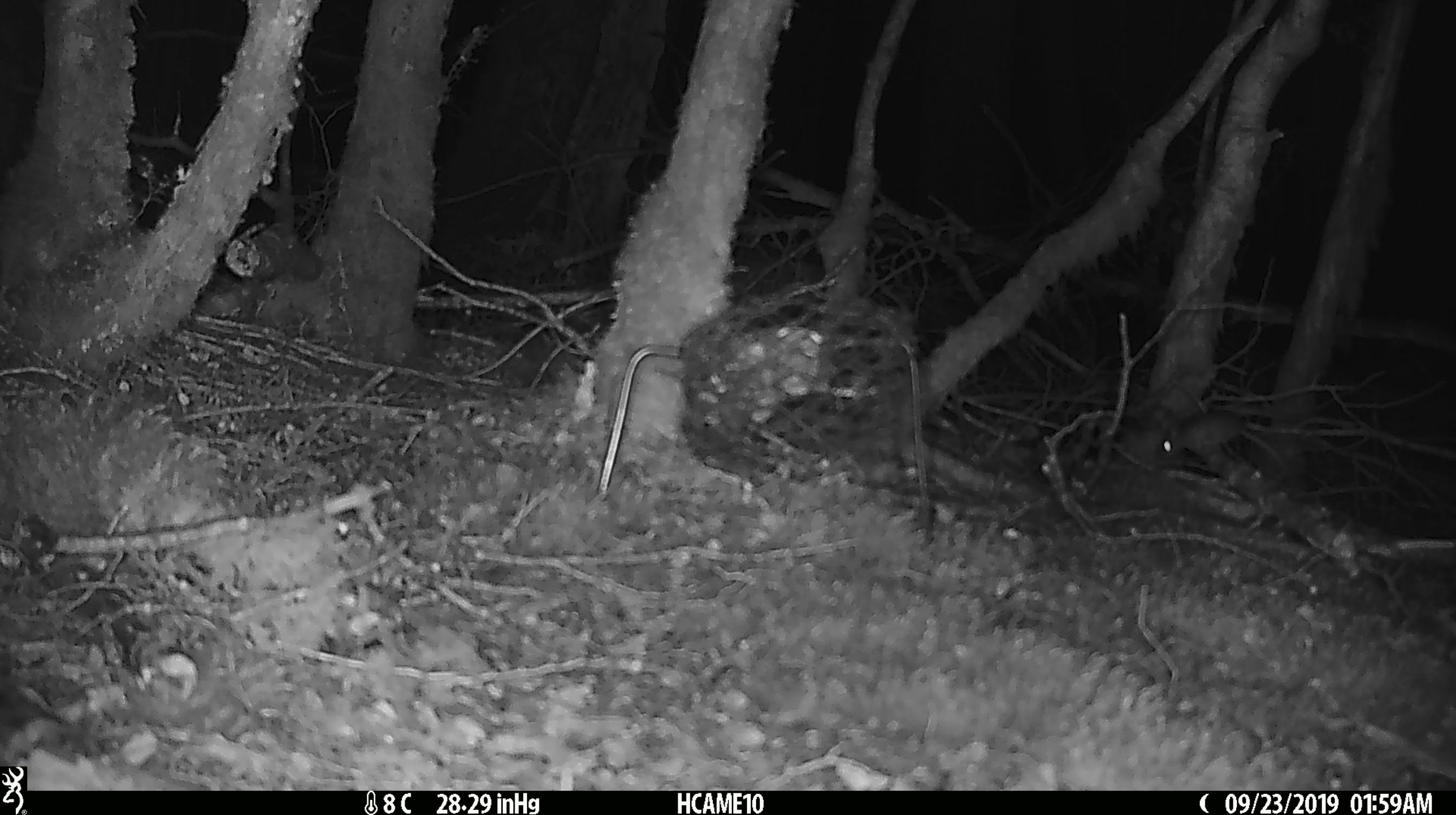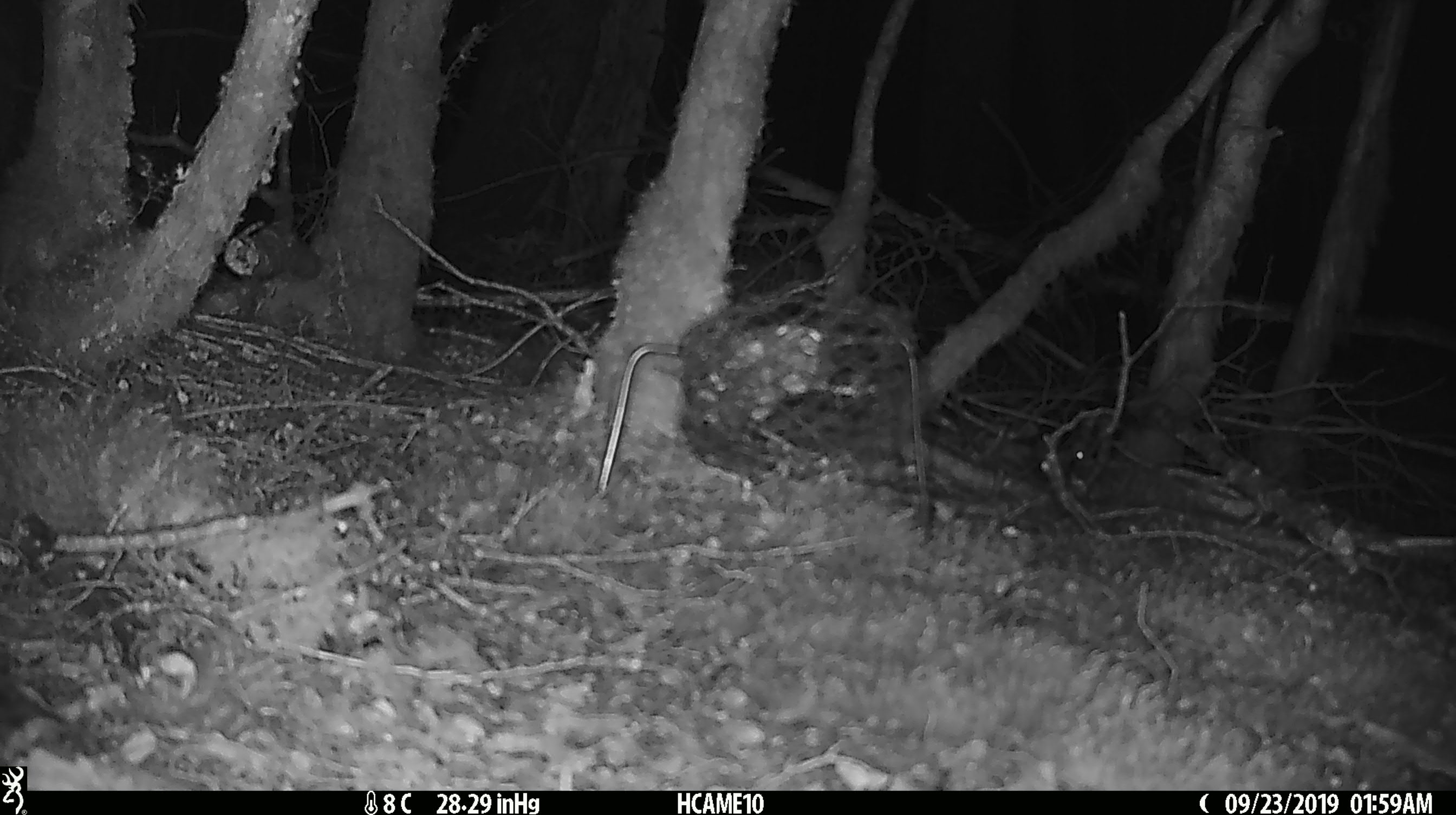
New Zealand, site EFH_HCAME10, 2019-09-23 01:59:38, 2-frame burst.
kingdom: Animalia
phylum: Chordata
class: Mammalia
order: Rodentia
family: Muridae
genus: Mus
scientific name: Mus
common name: mouse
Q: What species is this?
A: Mouse (Mus).